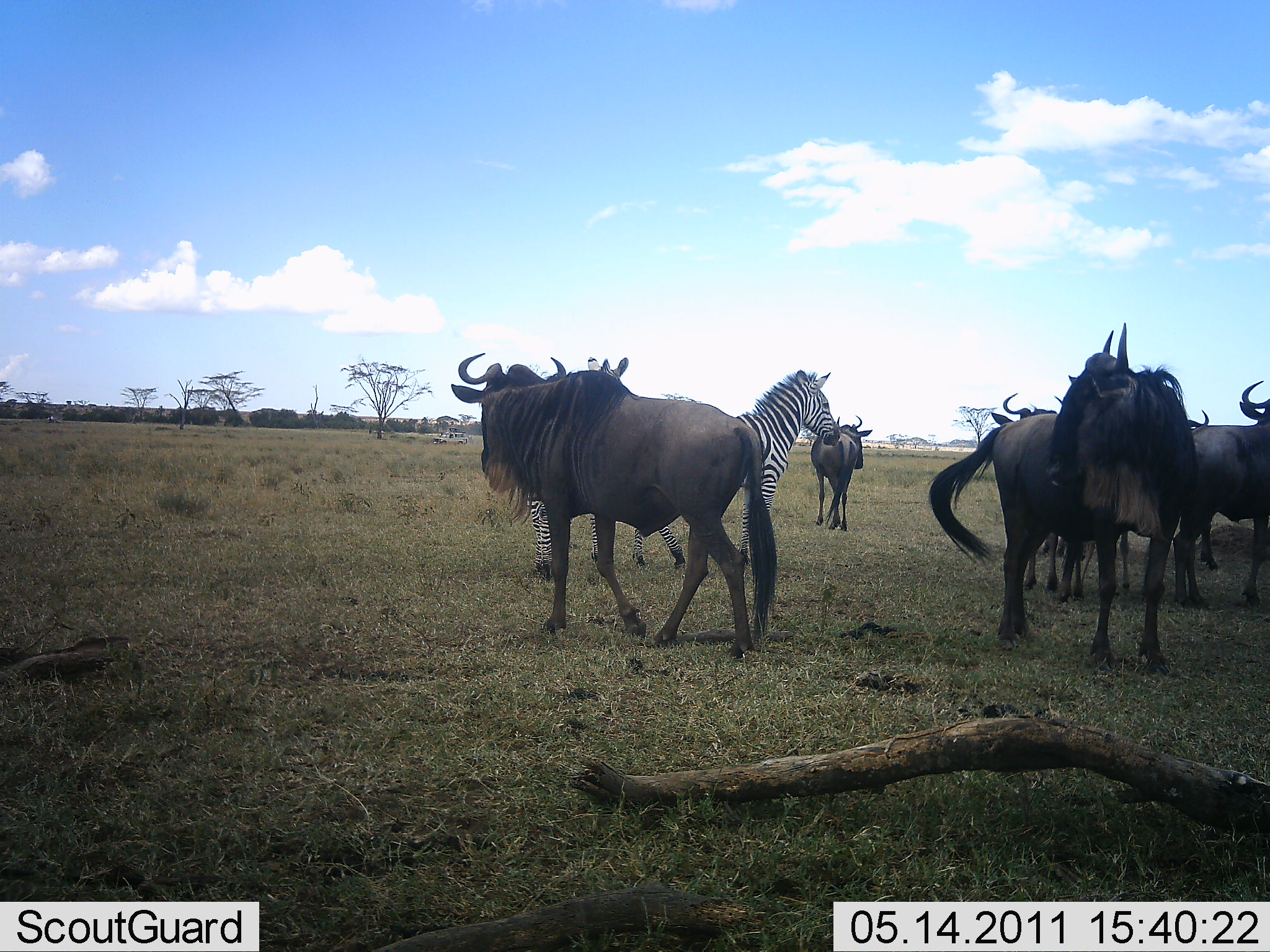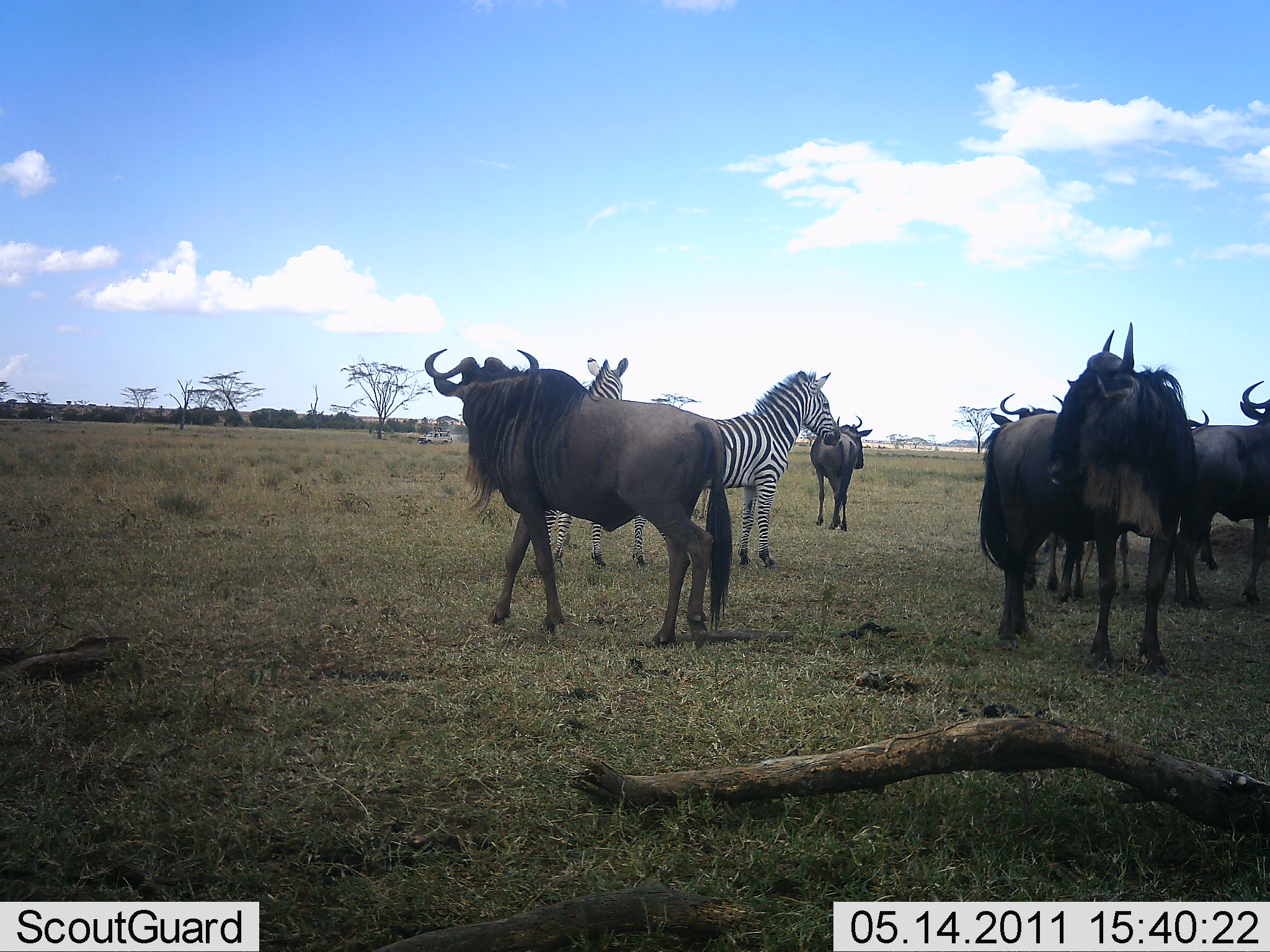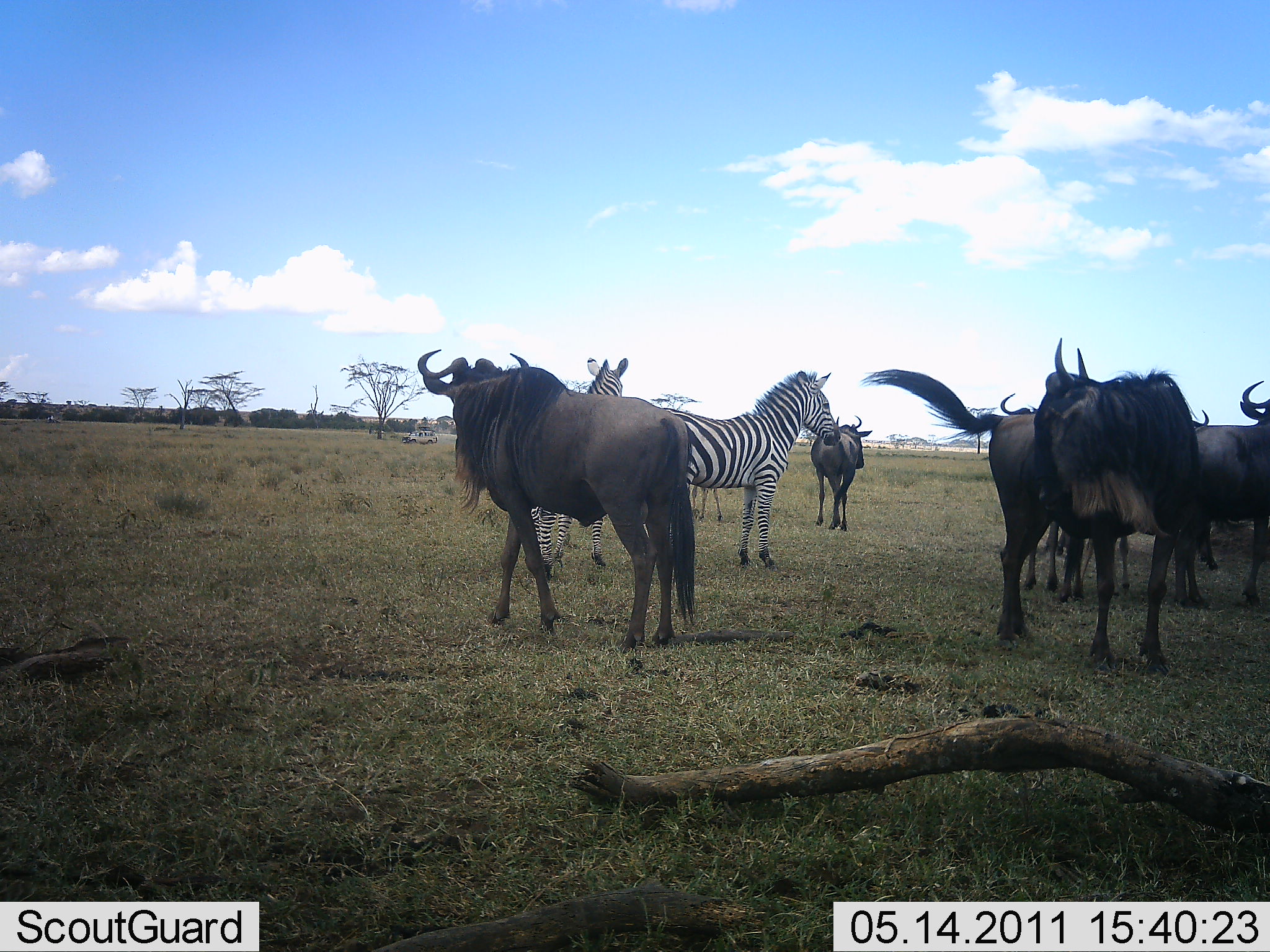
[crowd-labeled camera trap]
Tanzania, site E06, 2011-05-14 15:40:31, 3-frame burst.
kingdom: Animalia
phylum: Chordata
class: Mammalia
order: Artiodactyla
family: Bovidae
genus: Connochaetes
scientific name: Connochaetes taurinus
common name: blue wildebeest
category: wildebeest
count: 6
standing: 100%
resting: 0%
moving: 21%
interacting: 0%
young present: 0%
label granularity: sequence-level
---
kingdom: Animalia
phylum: Chordata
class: Mammalia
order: Perissodactyla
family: Equidae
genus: Equus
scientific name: Equus quagga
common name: plains zebra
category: zebra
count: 2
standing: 100%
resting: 0%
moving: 0%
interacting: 0%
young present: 0%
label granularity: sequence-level